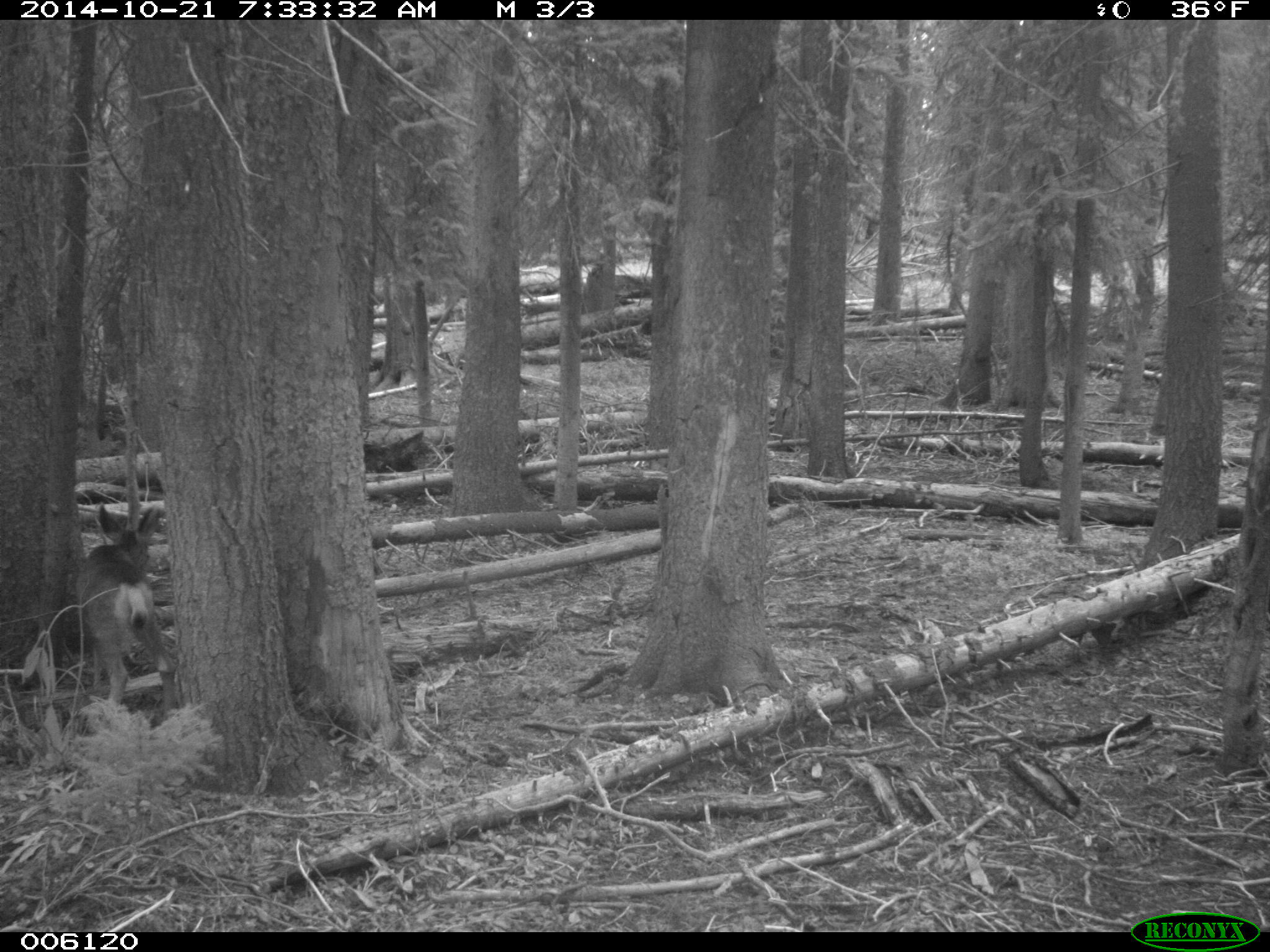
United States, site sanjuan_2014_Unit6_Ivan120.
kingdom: Animalia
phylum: Chordata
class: Mammalia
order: Artiodactyla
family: Cervidae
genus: Odocoileus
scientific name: Odocoileus hemionus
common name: mule deer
Odocoileus hemionus (mule deer).